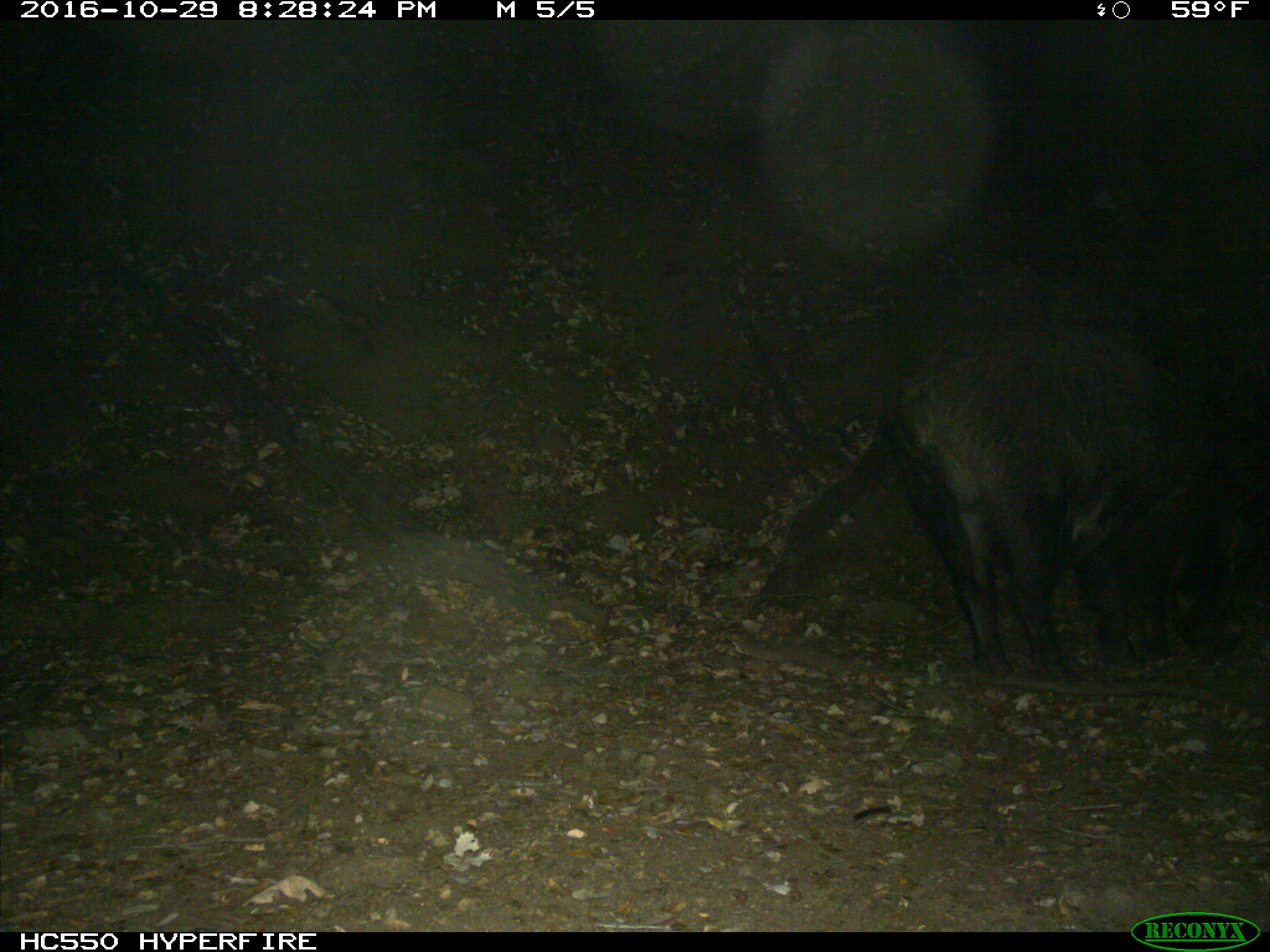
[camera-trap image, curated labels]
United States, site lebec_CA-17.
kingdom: Animalia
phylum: Chordata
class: Mammalia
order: Artiodactyla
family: Suidae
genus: Sus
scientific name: Sus scrofa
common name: wild boar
Sus scrofa (wild boar).